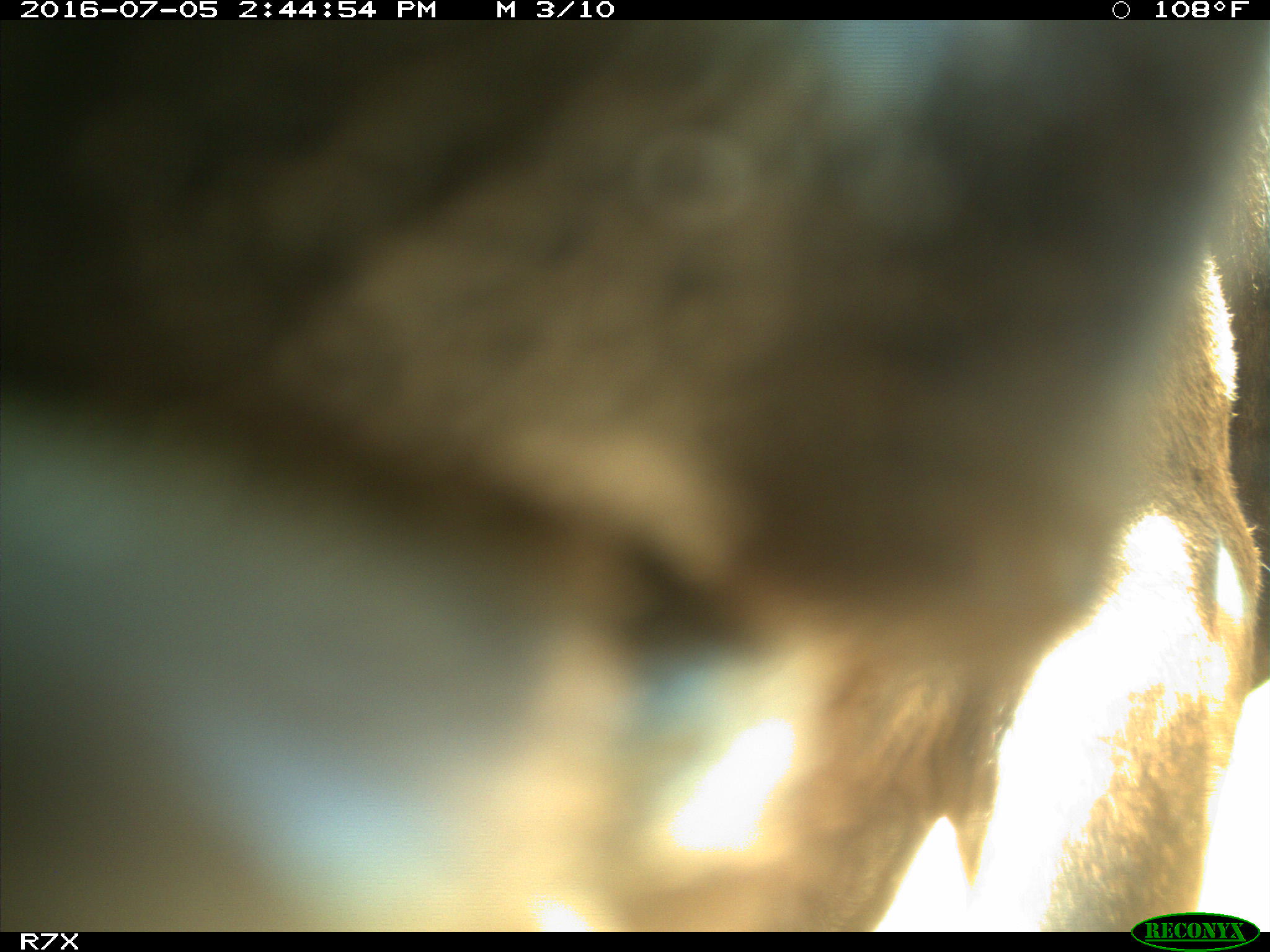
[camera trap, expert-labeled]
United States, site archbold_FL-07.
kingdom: Animalia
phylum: Chordata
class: Mammalia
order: Artiodactyla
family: Bovidae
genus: Bos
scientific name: Bos taurus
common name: domestic cow